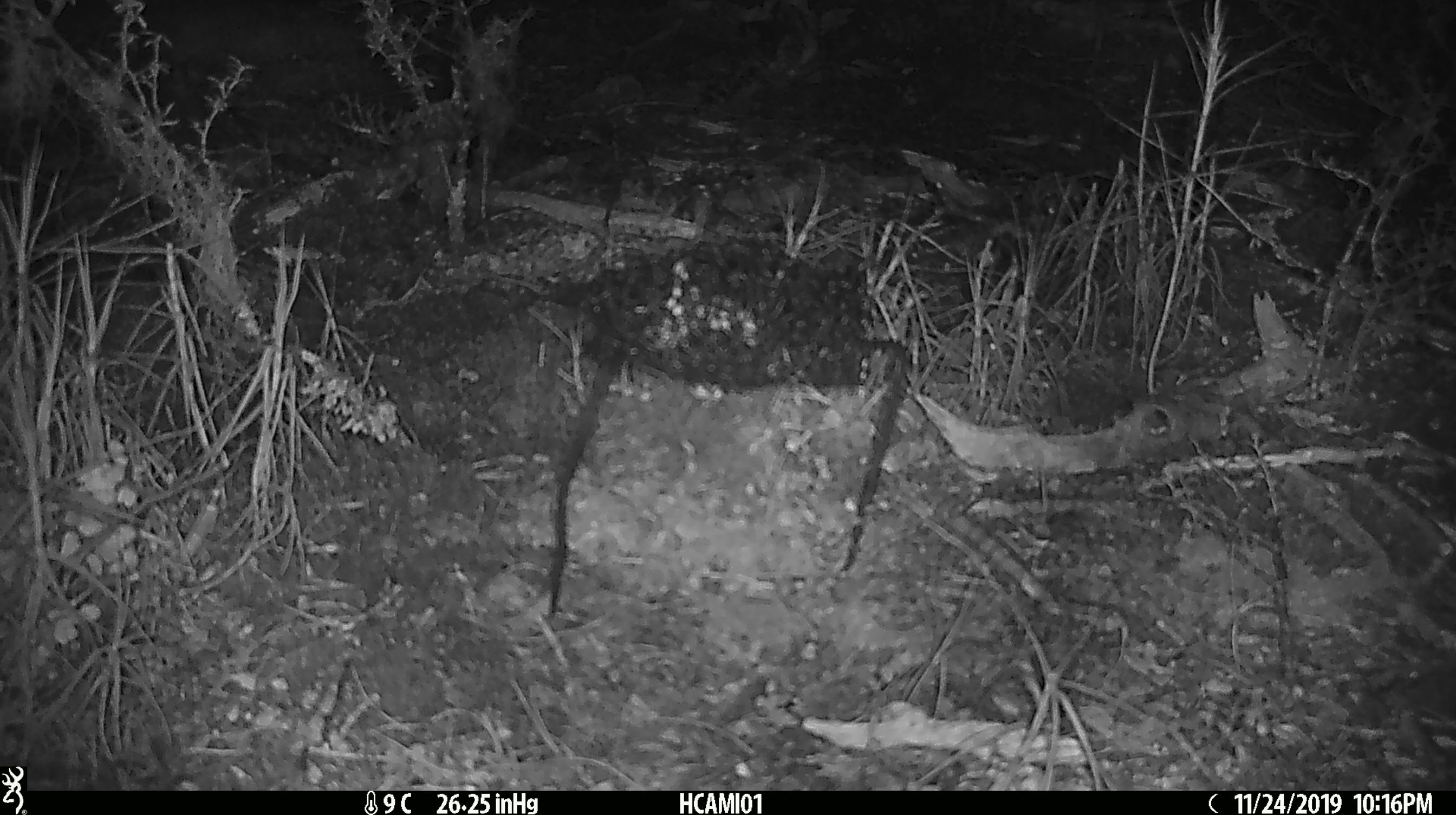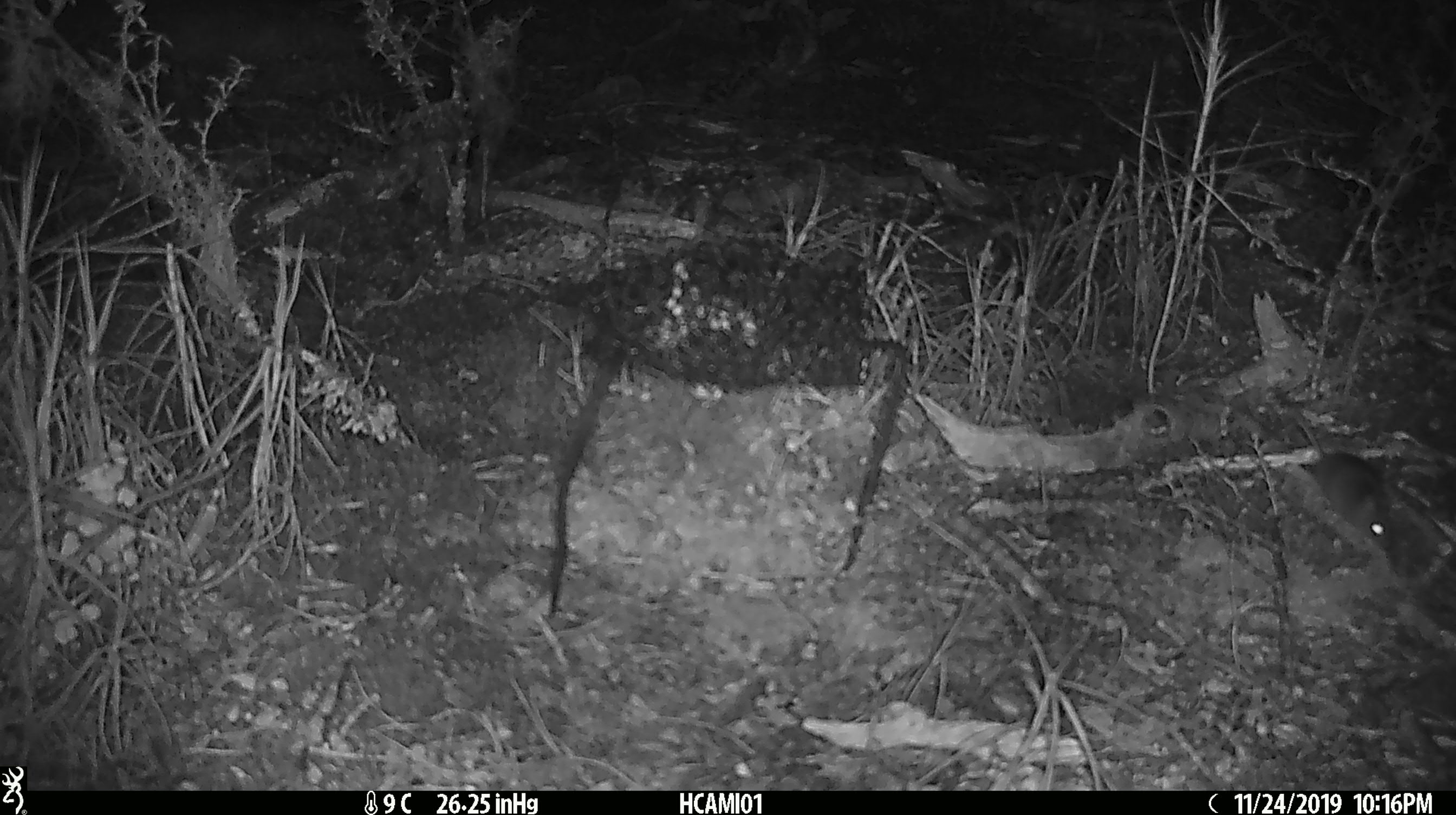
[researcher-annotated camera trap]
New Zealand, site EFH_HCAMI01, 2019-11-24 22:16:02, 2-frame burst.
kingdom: Animalia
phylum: Chordata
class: Mammalia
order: Rodentia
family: Muridae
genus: Mus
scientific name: Mus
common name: mouse